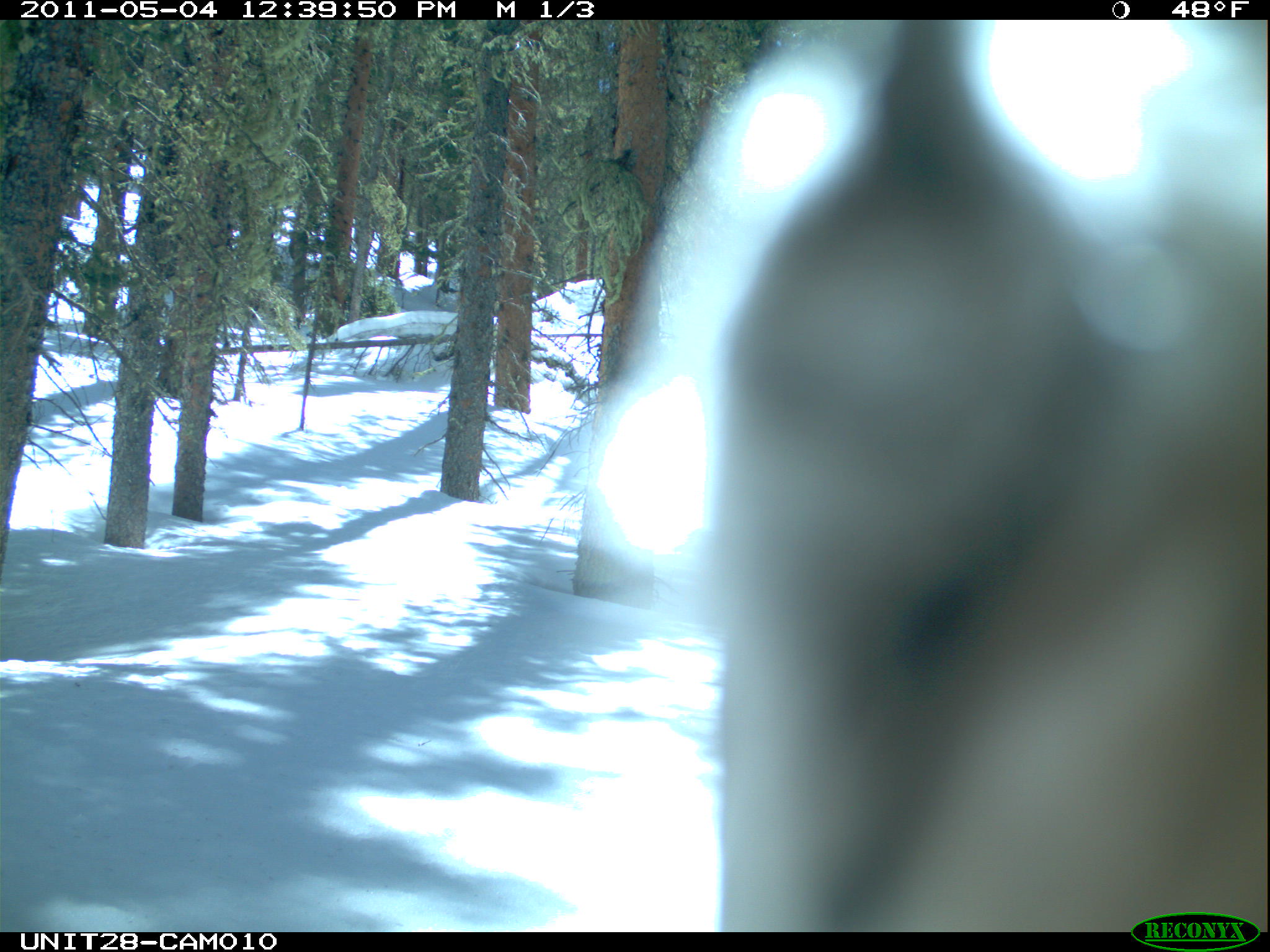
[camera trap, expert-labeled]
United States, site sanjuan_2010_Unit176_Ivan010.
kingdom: Animalia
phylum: Chordata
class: Aves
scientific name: Aves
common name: birds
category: unidentified bird